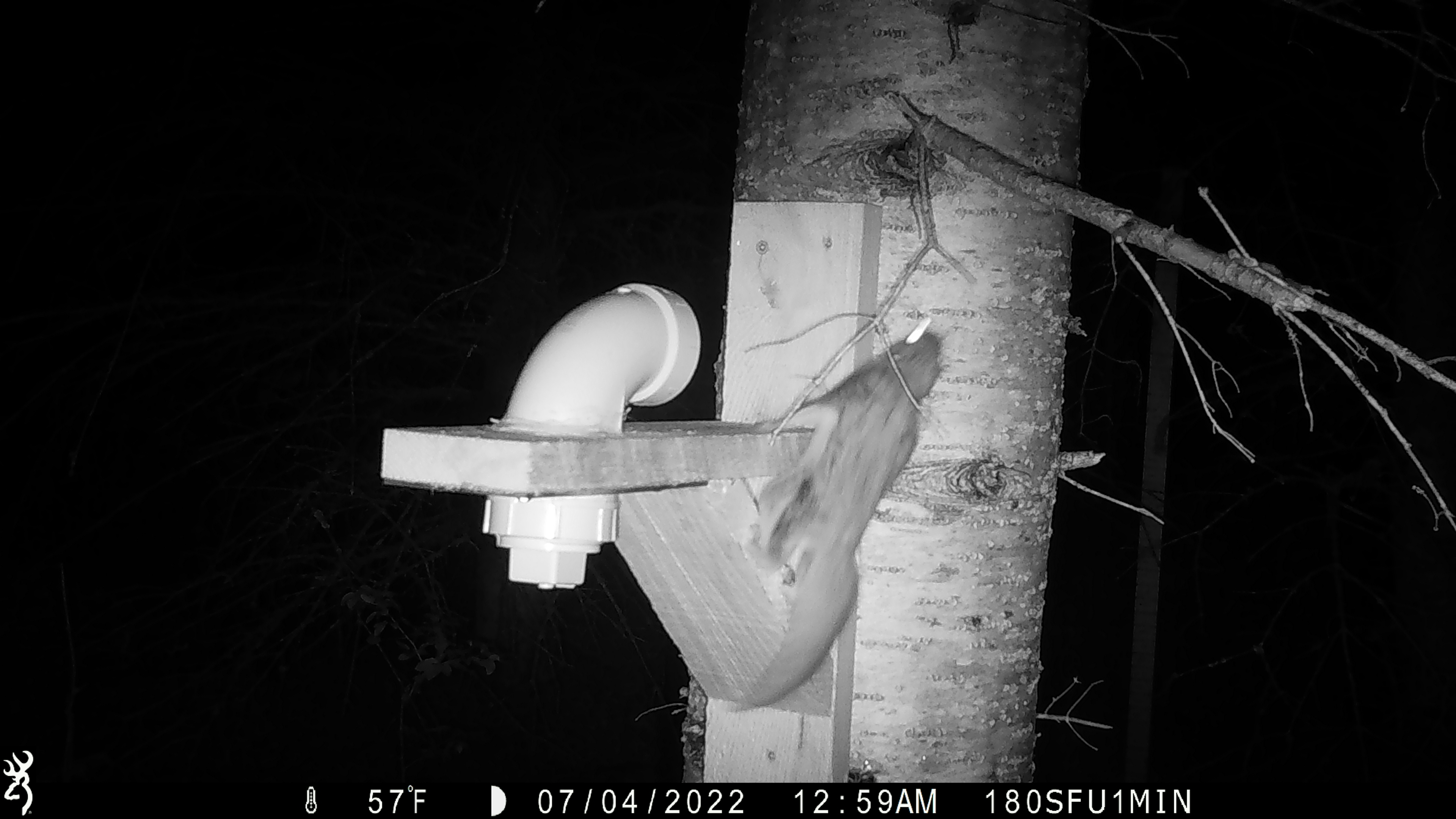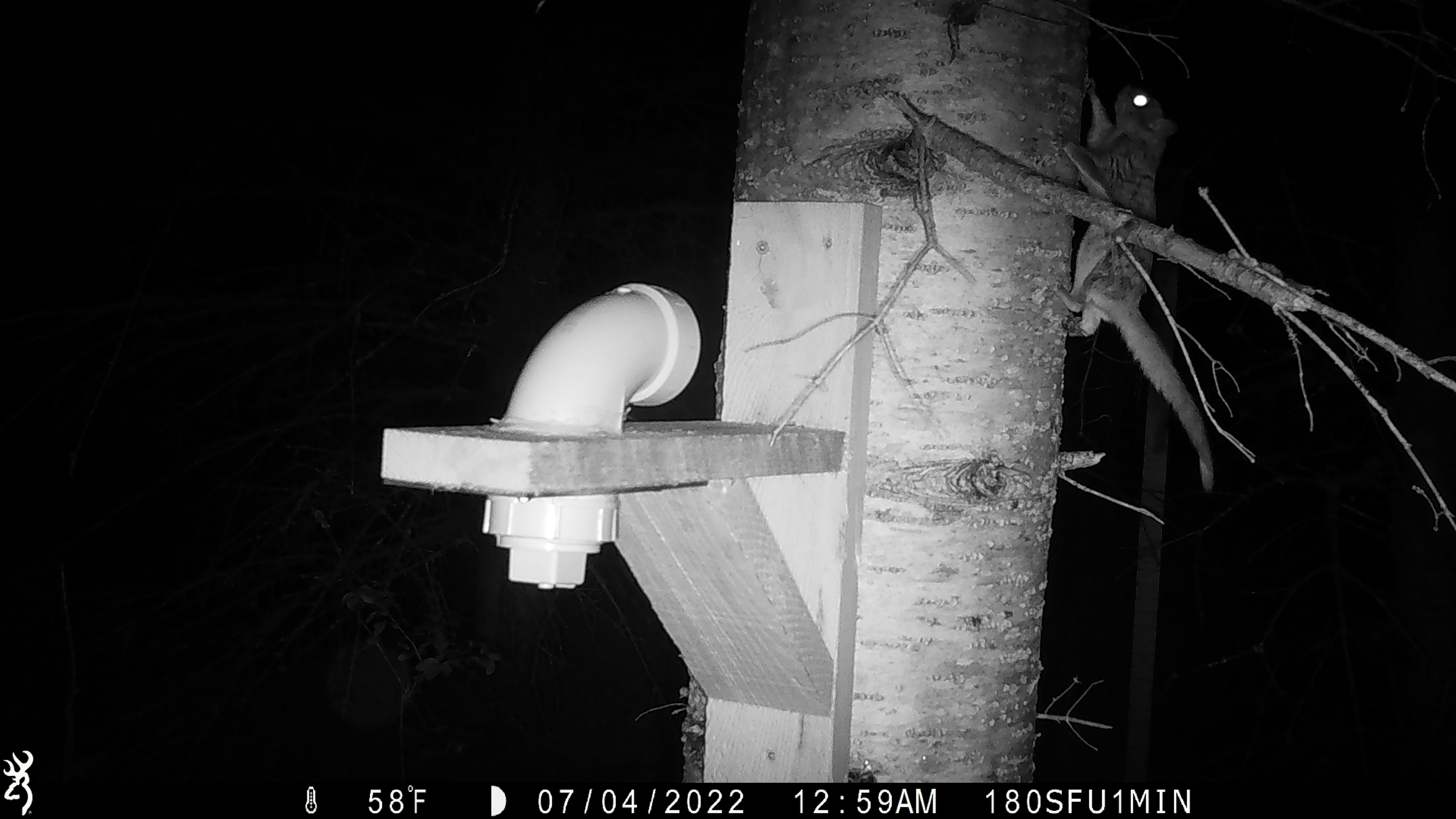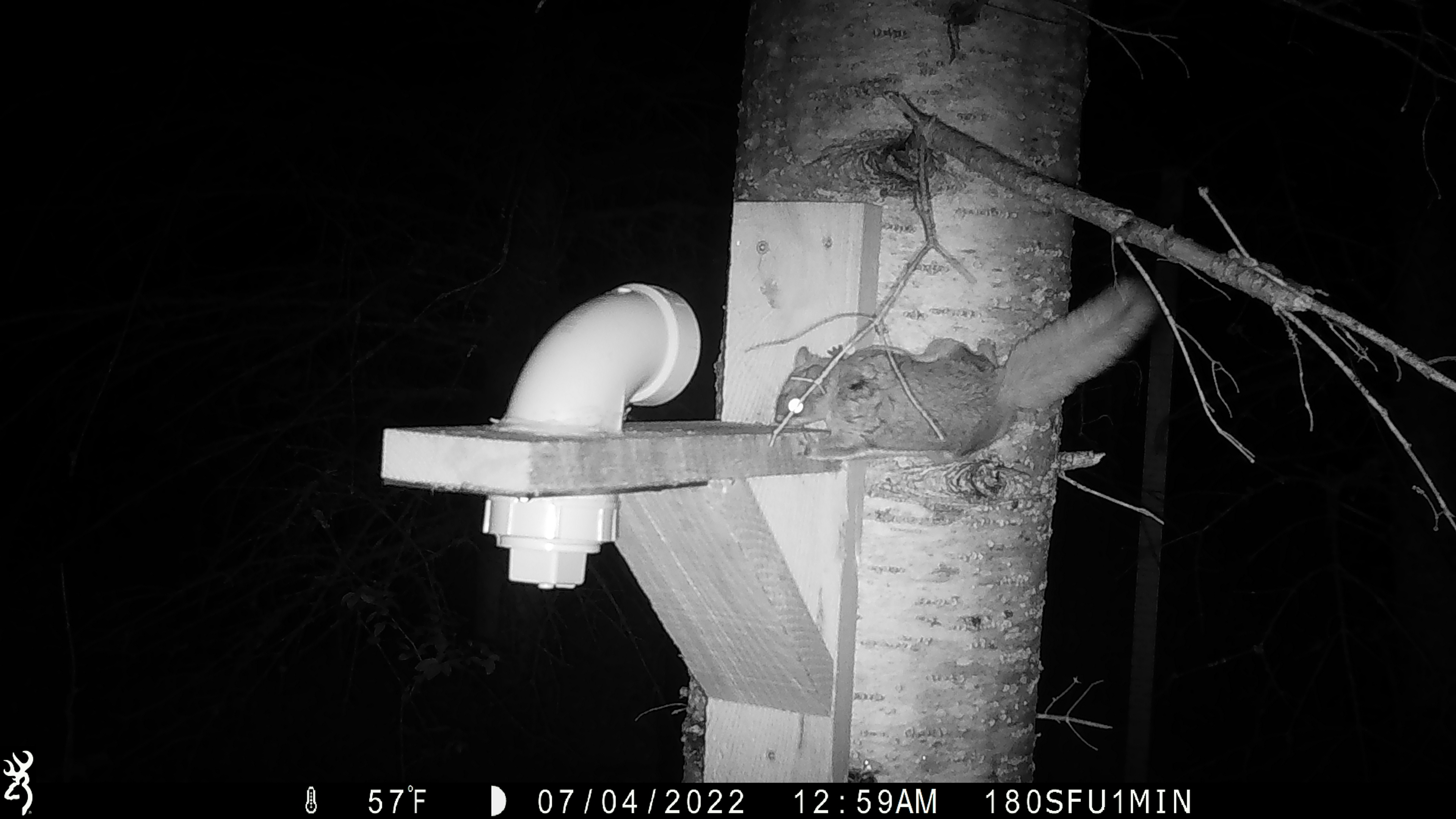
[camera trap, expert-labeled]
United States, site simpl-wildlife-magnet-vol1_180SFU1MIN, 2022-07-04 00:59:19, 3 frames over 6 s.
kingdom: Animalia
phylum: Chordata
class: Mammalia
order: Rodentia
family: Sciuridae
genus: Glaucomys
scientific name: Glaucomys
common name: flying squirrel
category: flying squirrel sp.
Flying squirrel sp. (flying squirrel) (Glaucomys).